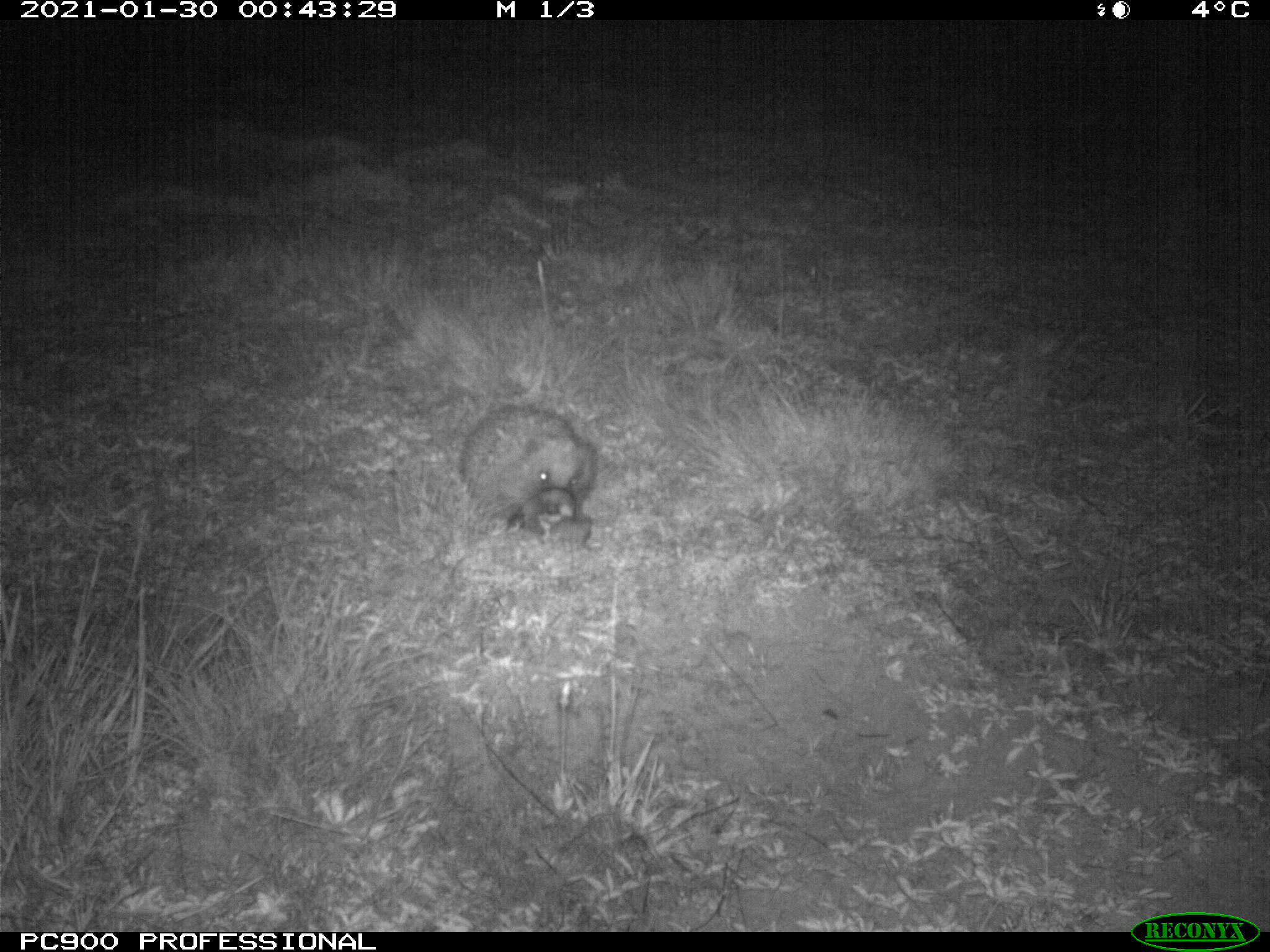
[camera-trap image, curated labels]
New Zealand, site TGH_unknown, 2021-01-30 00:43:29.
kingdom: Animalia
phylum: Chordata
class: Mammalia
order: Eulipotyphla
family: Erinaceidae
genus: Erinaceus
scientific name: Erinaceus europaeus europaeus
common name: european hedgehog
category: hedgehog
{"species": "hedgehog (european hedgehog) (Erinaceus europaeus europaeus)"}